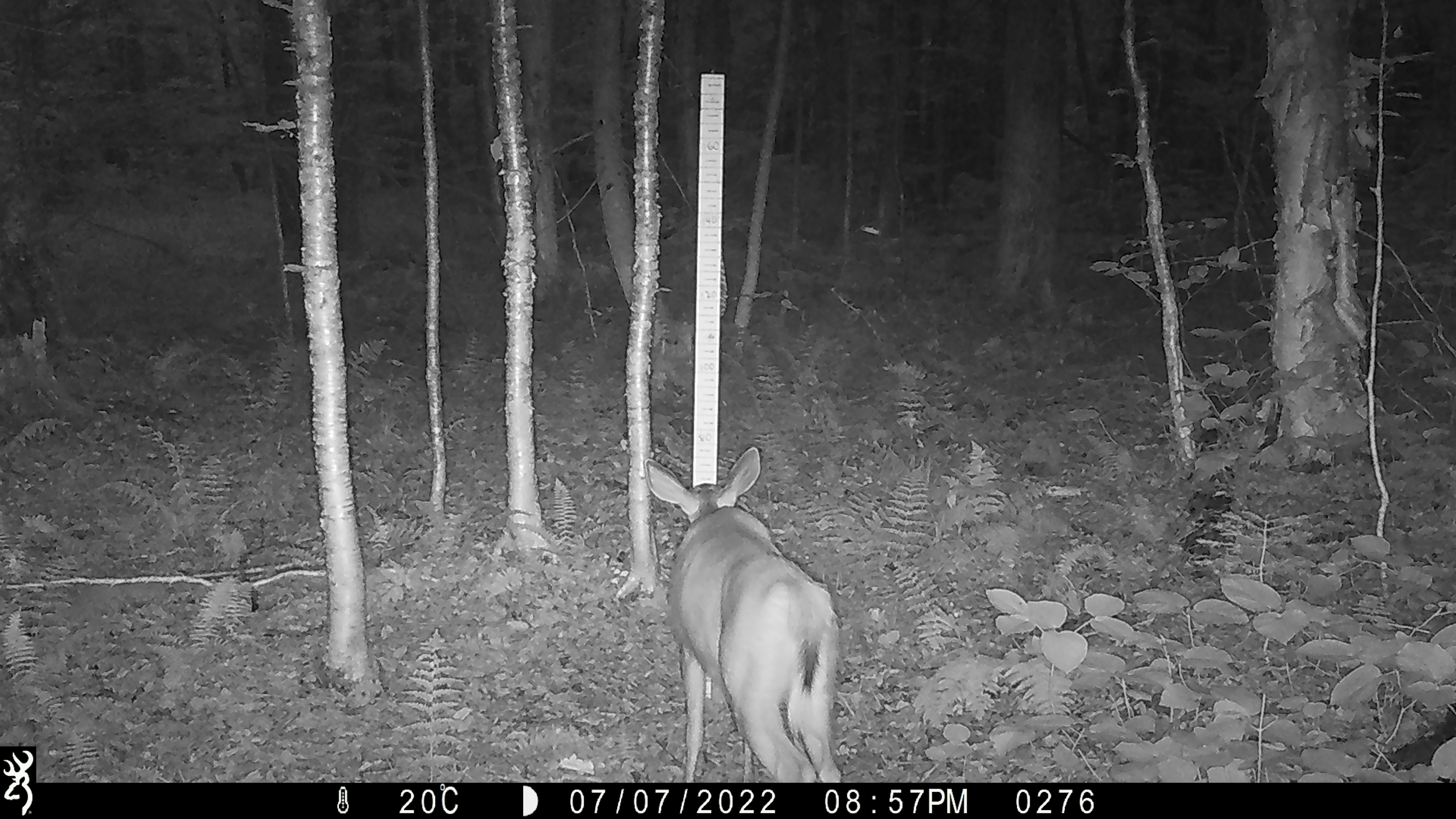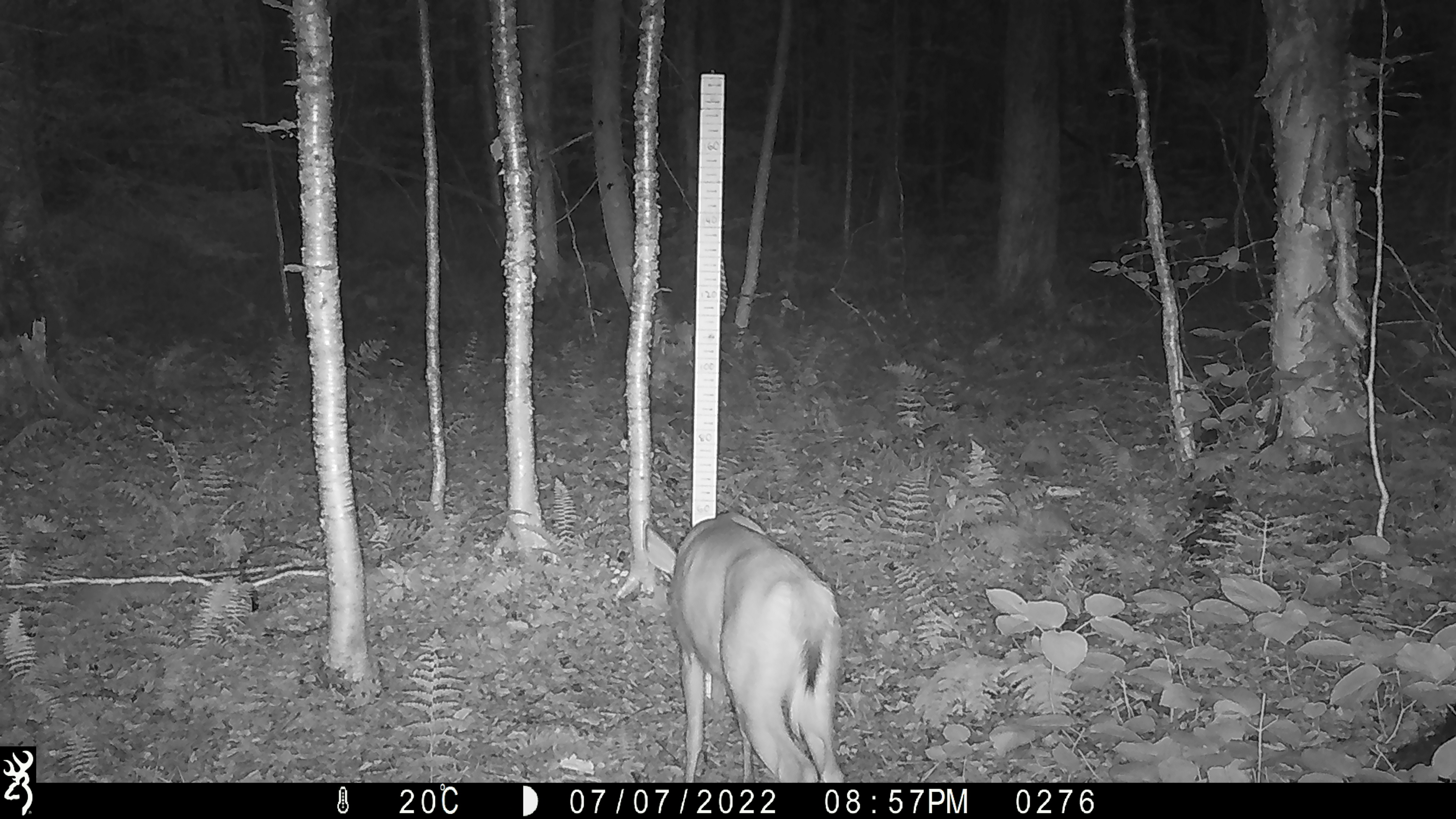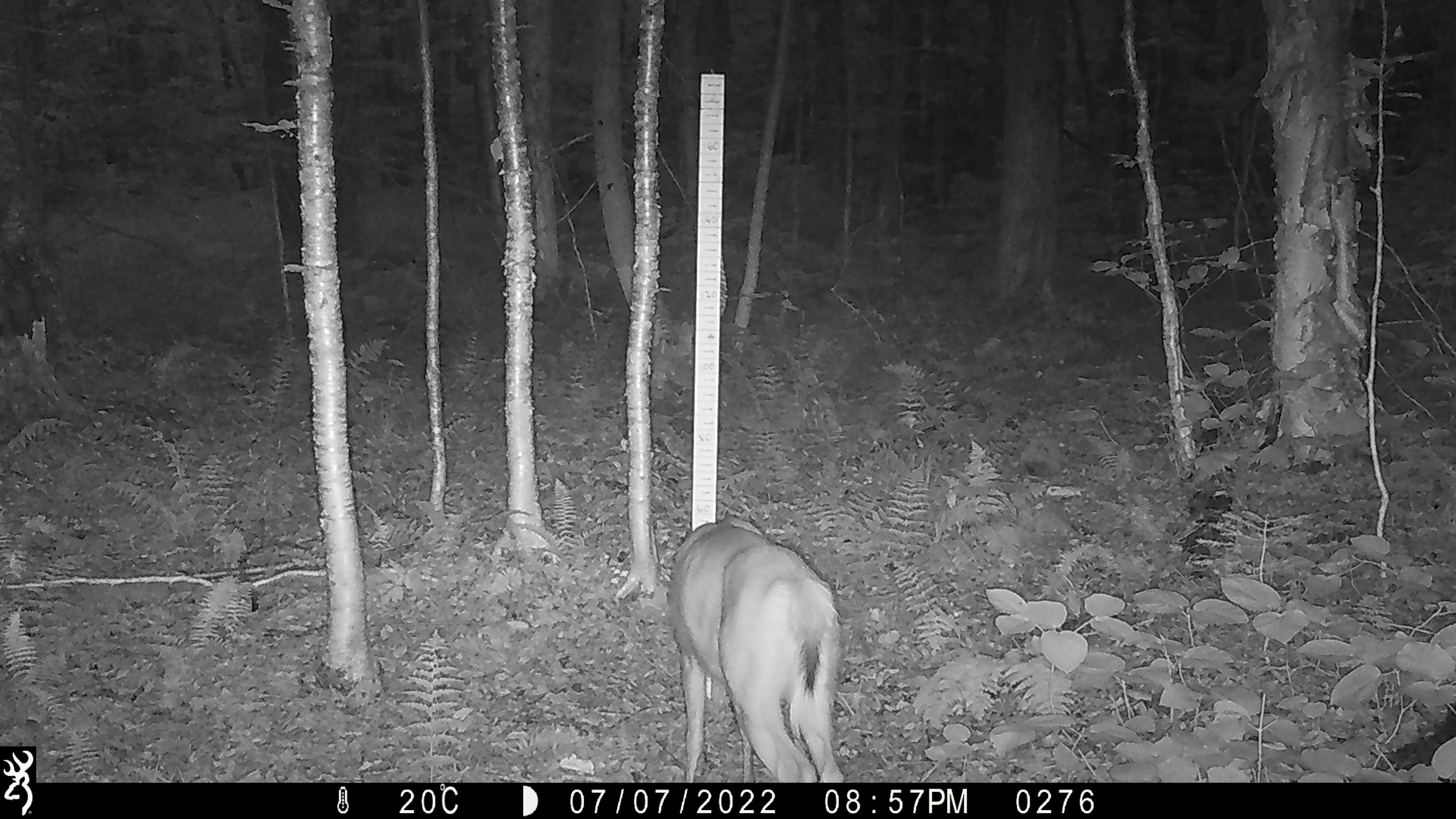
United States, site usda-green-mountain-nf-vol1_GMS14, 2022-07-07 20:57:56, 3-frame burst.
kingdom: Animalia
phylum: Chordata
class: Mammalia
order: Artiodactyla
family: Cervidae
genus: Odocoileus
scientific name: Odocoileus virginianus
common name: white-tailed deer